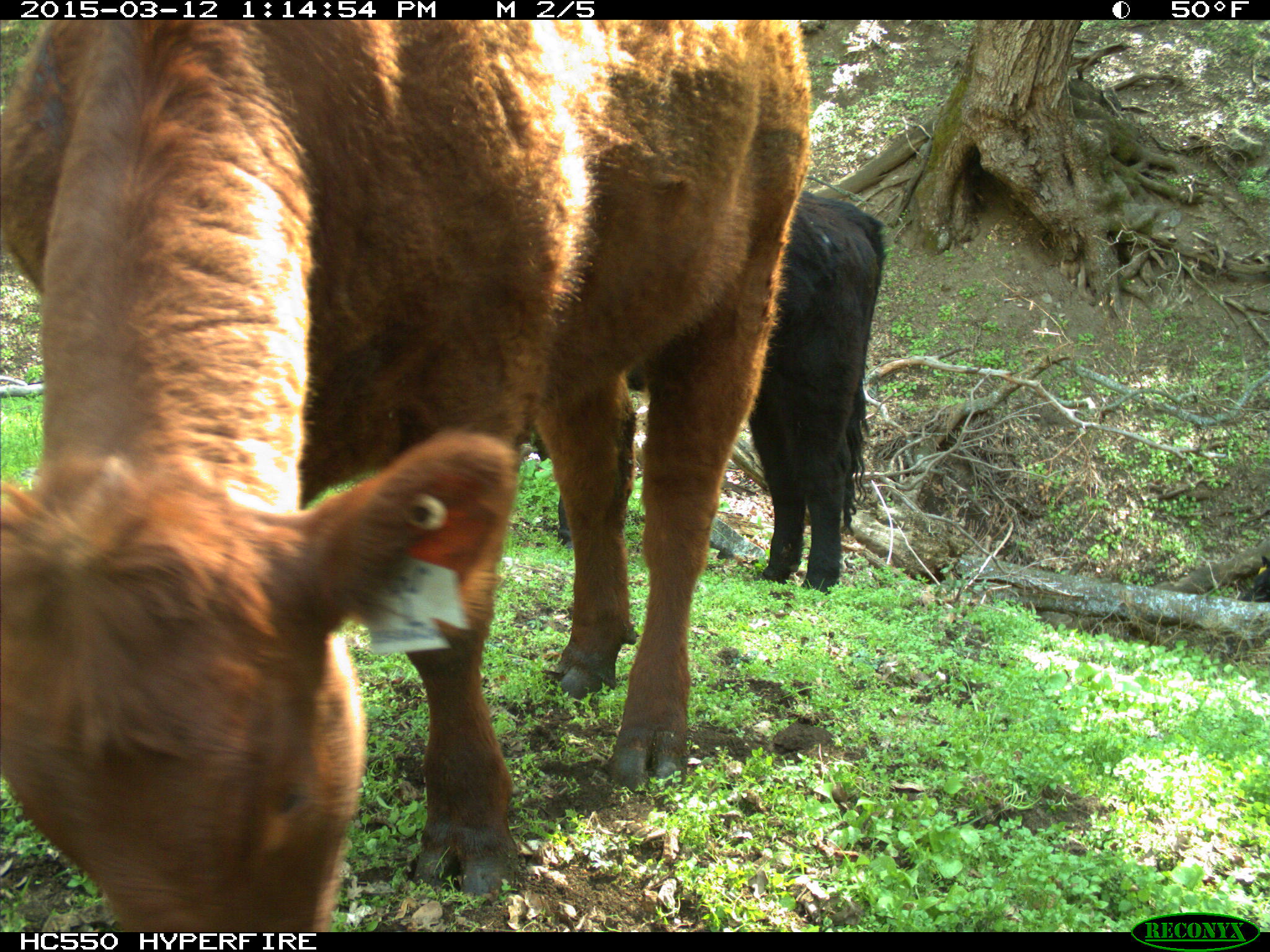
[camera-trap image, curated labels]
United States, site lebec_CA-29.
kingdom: Animalia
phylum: Chordata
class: Mammalia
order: Artiodactyla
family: Bovidae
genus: Bos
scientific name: Bos taurus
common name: domestic cow